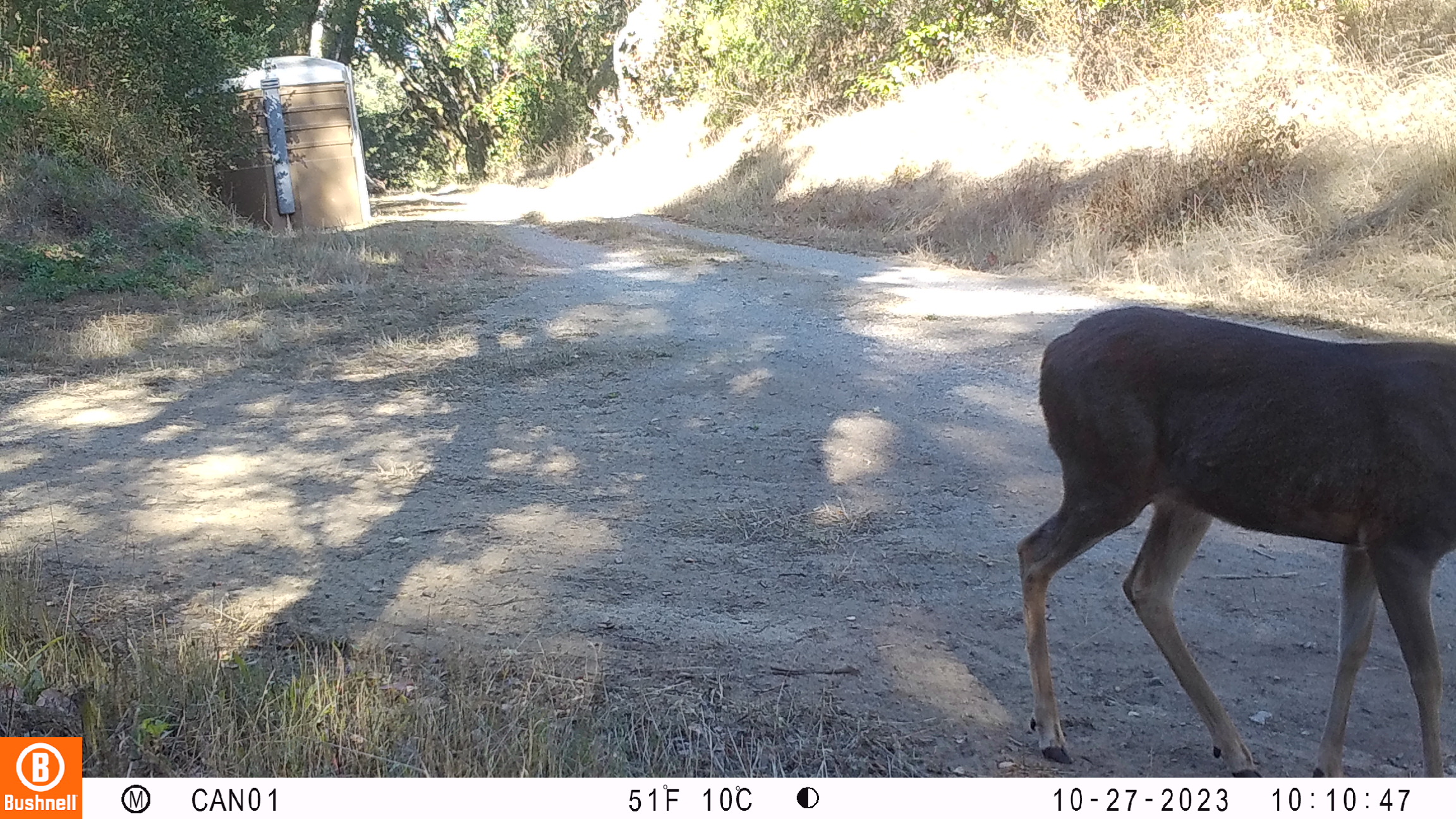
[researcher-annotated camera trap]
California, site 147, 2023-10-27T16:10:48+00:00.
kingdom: Animalia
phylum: Chordata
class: Mammalia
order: Artiodactyla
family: Cervidae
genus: Odocoileus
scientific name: Odocoileus hemionus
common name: mule deer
Mule deer (Odocoileus hemionus).